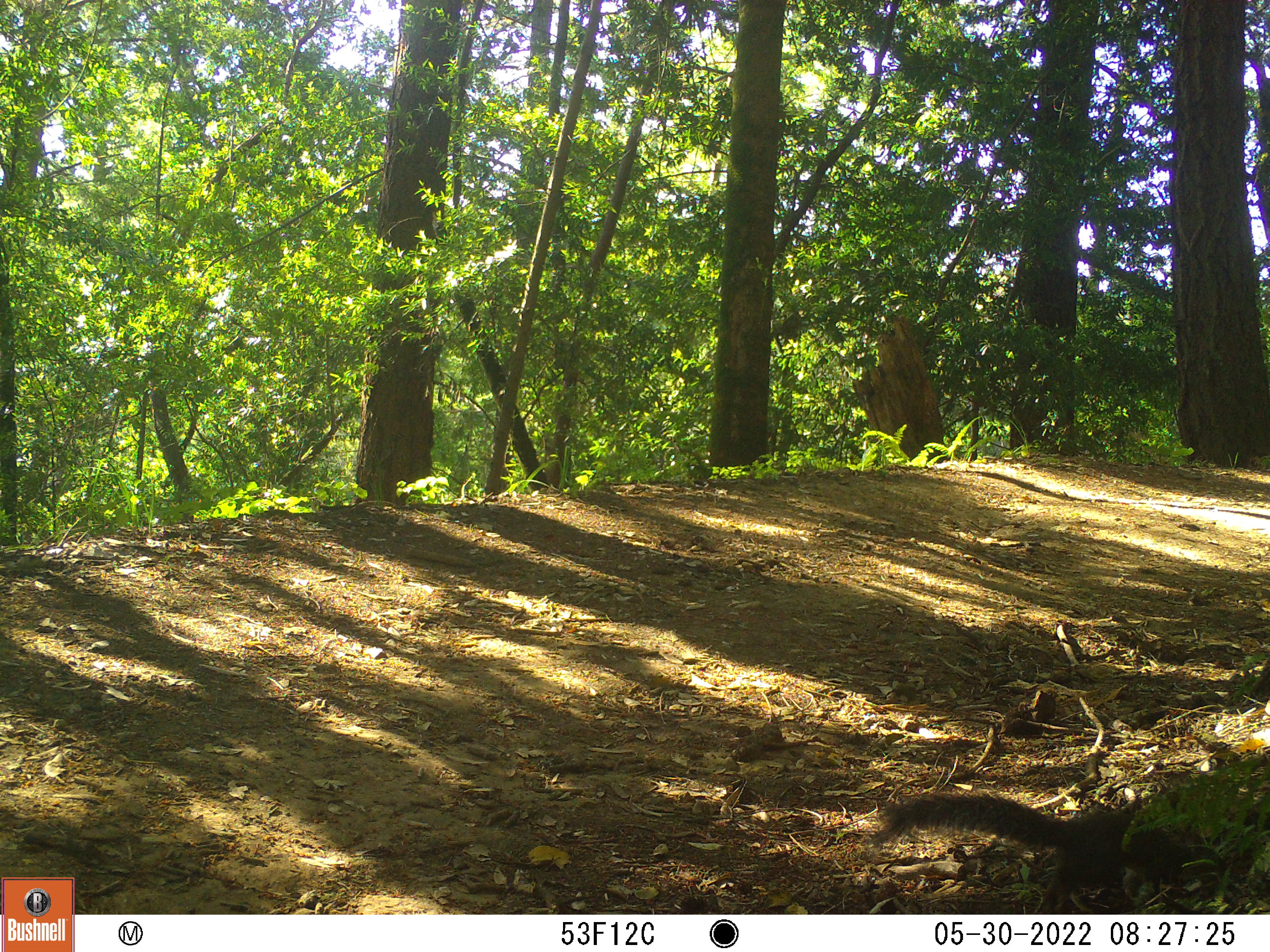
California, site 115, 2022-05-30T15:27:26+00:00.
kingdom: Animalia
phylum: Chordata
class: Mammalia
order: Rodentia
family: Sciuridae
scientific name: Sciuridae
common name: squirrel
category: unknown squirrel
Unknown squirrel (squirrel) (Sciuridae).